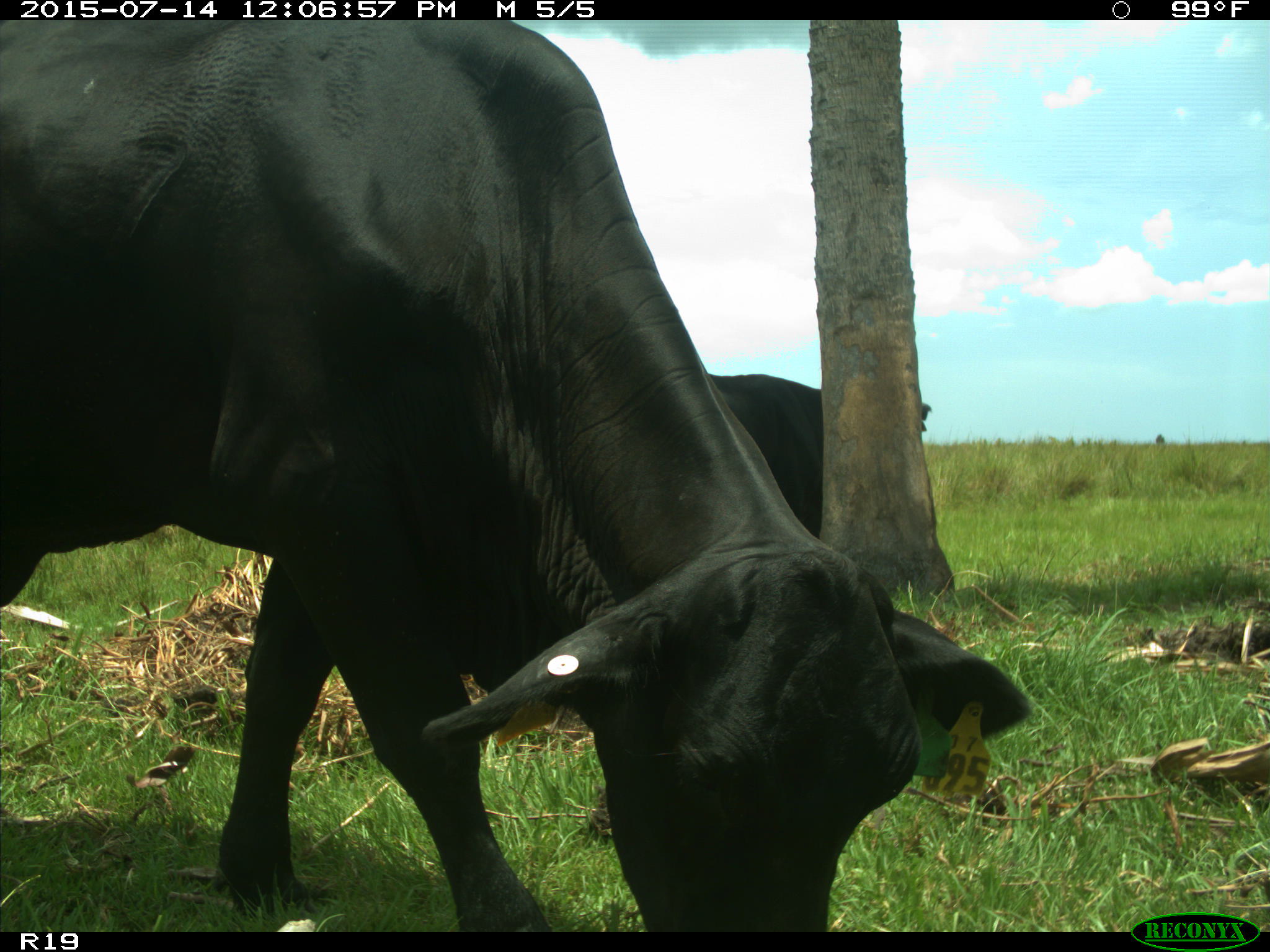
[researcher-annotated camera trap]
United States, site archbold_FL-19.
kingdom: Animalia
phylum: Chordata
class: Mammalia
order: Artiodactyla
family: Bovidae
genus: Bos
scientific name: Bos taurus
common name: domestic cow